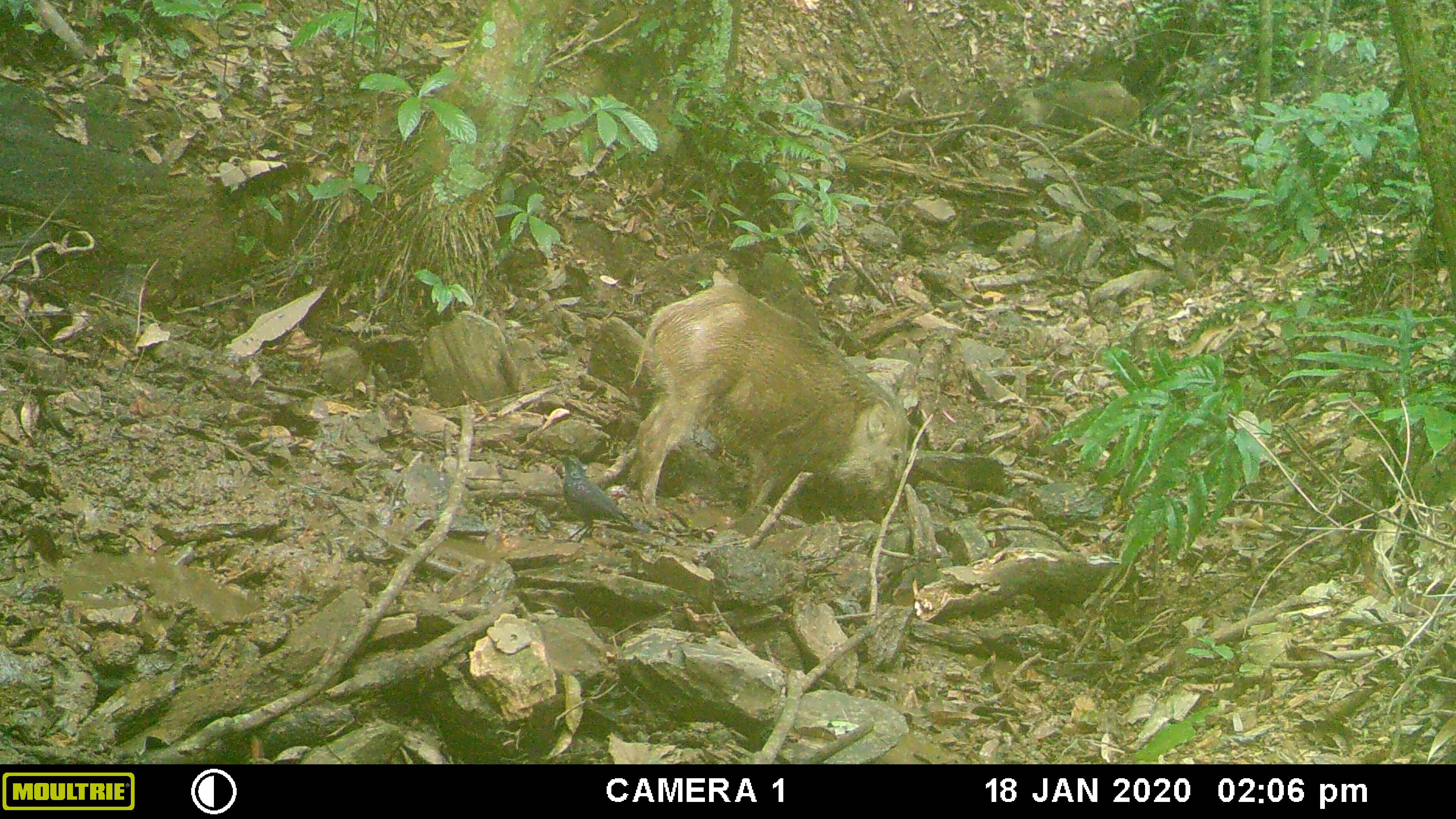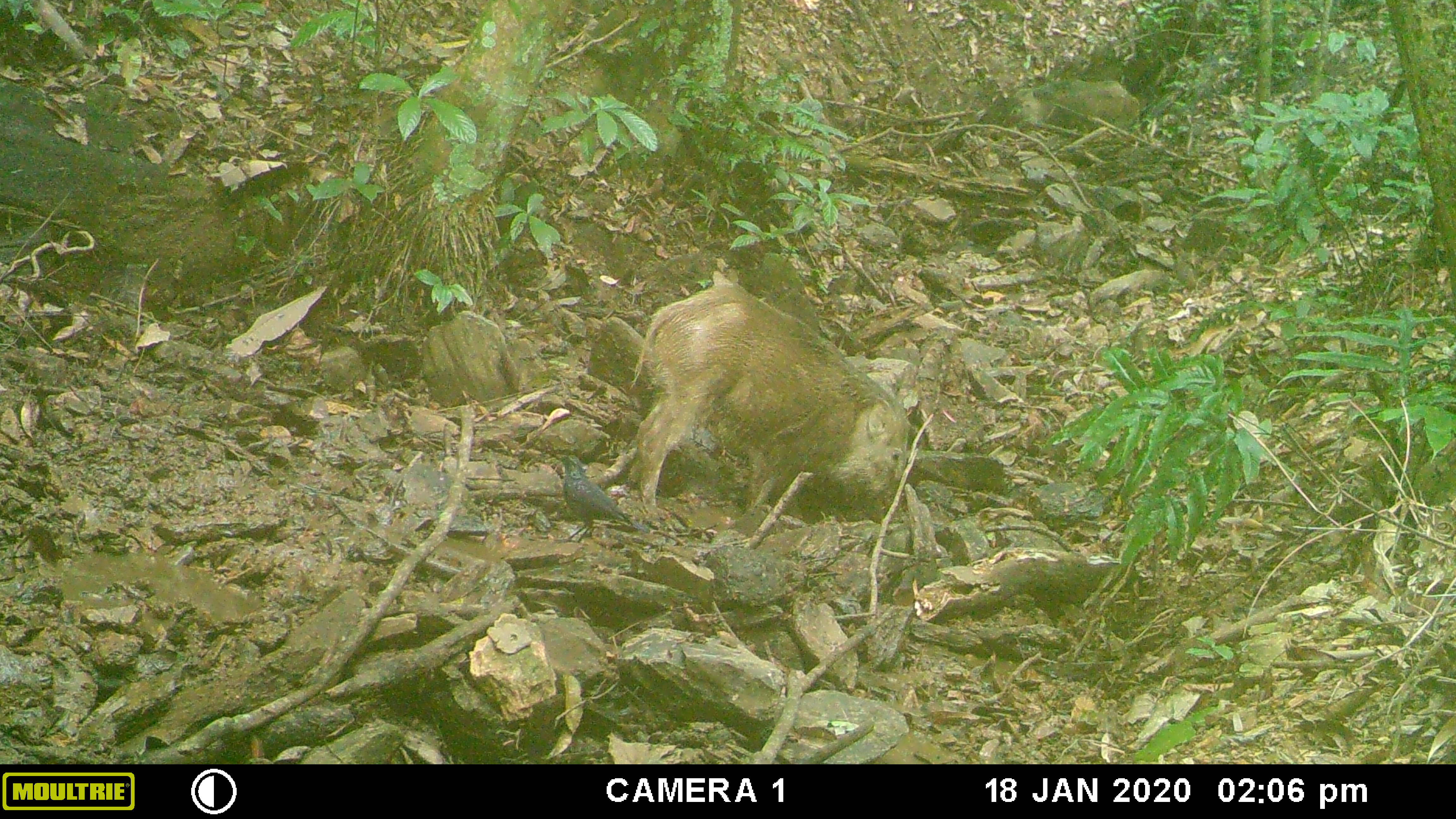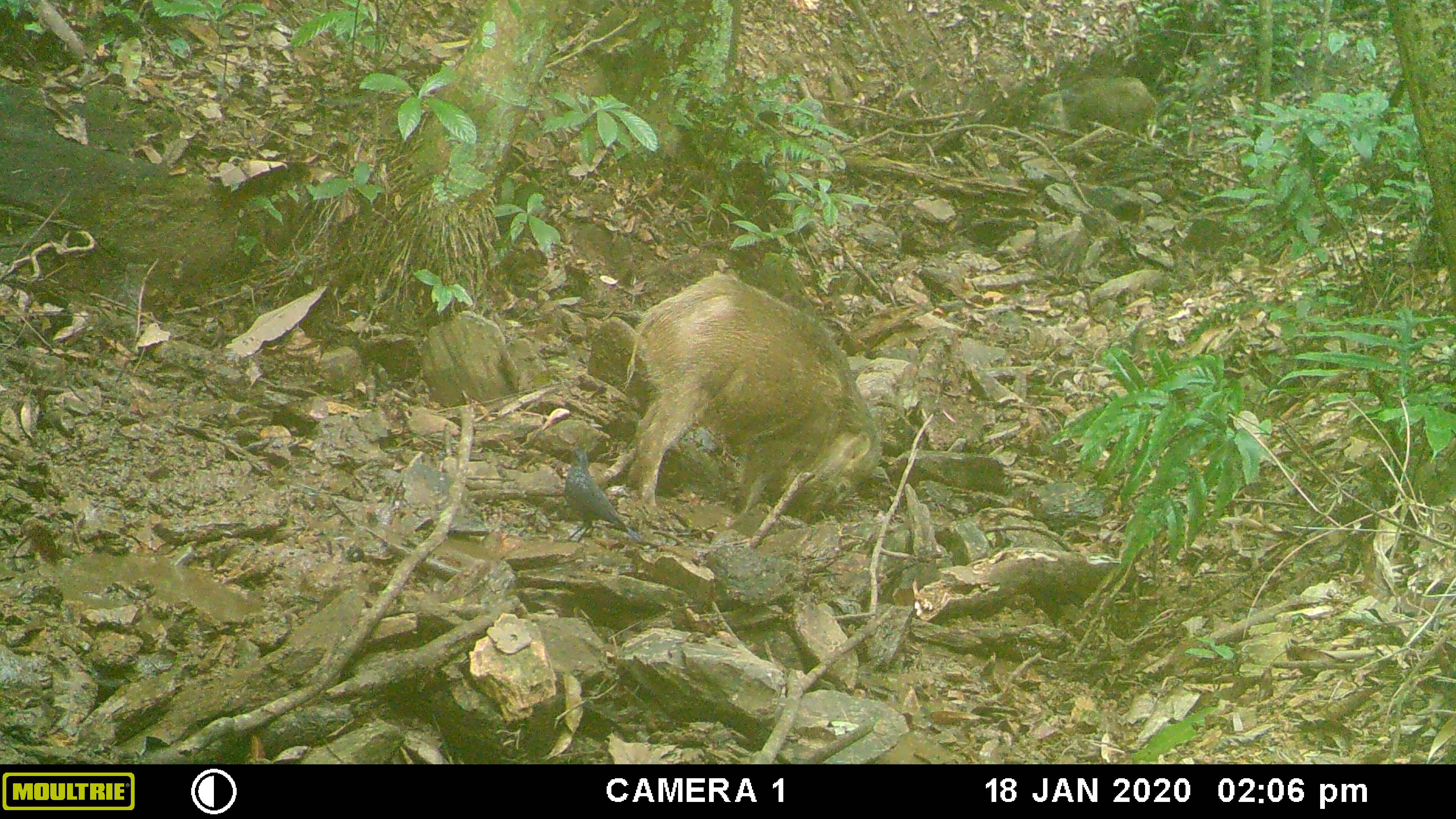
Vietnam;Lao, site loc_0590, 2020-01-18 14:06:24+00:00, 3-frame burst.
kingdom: Animalia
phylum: Chordata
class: Aves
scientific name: Aves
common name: bird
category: unidentified bird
Unidentified bird (bird) (Aves). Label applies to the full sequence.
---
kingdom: Animalia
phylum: Chordata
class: Mammalia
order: Artiodactyla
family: Suidae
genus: Sus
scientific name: Sus scrofa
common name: eurasian wild pig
Eurasian wild pig (Sus scrofa). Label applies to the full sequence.